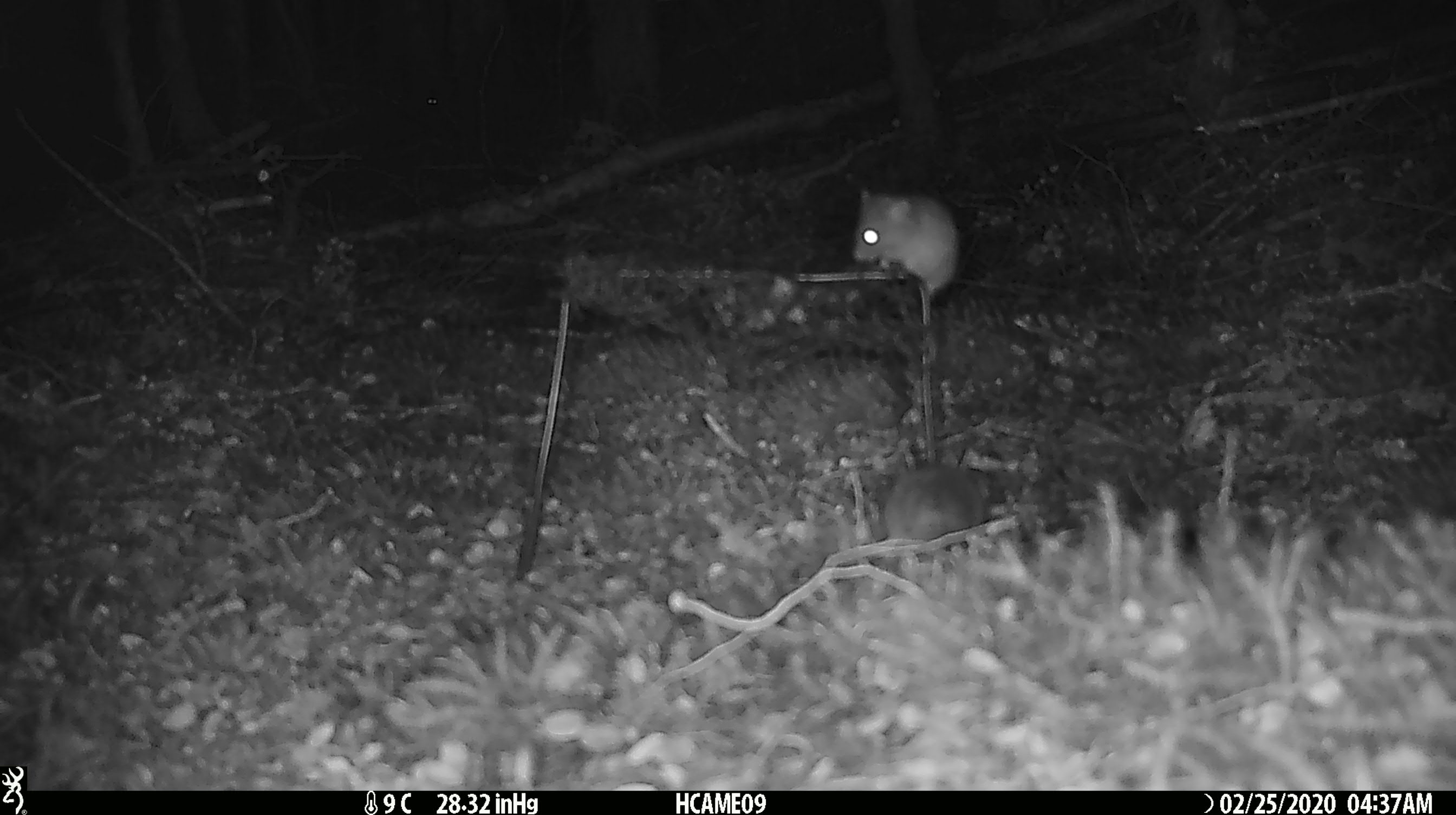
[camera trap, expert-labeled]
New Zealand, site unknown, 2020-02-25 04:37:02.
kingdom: Animalia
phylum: Chordata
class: Mammalia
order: Rodentia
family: Muridae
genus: Mus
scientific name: Mus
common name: mouse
Mouse (Mus).